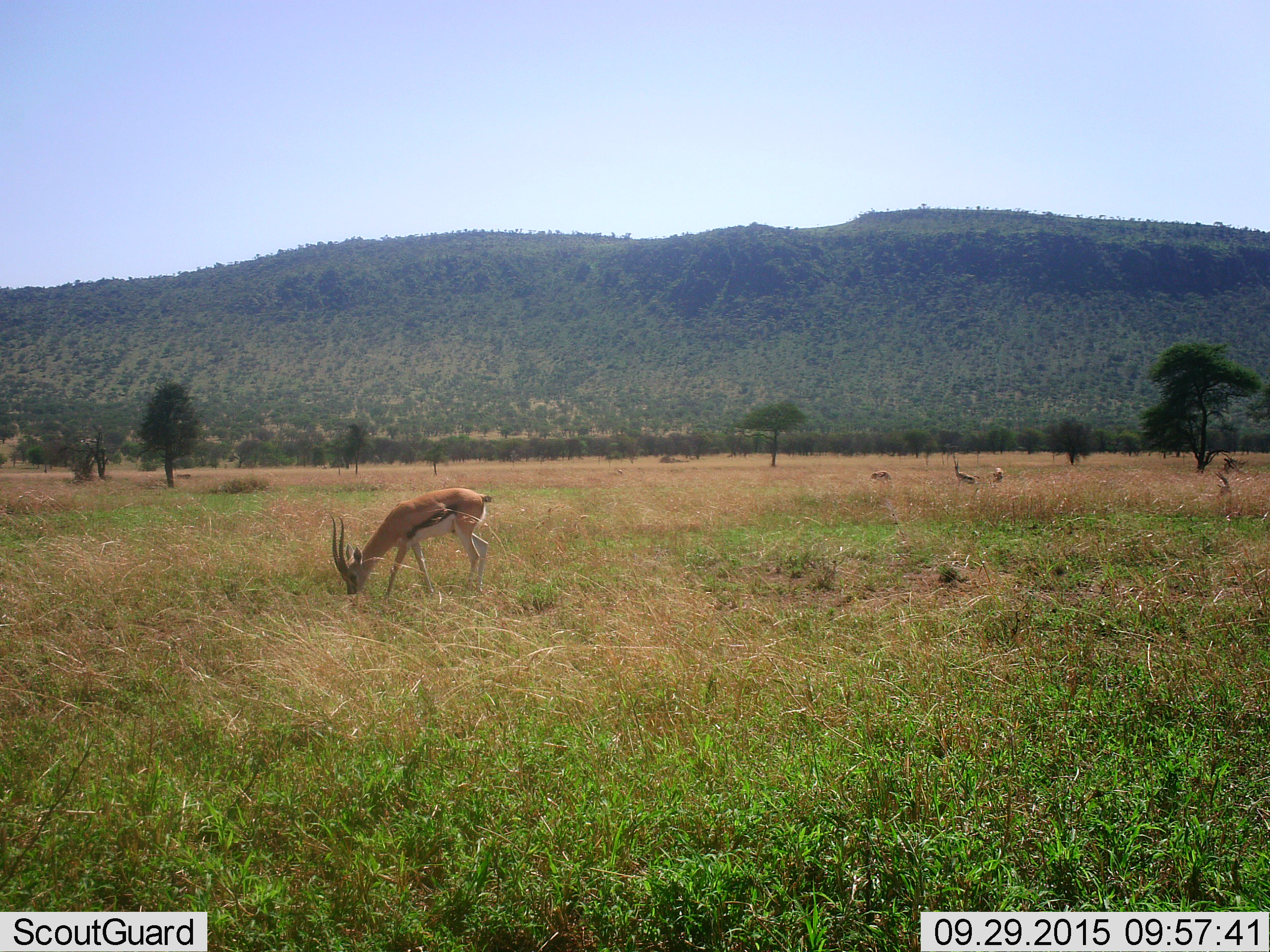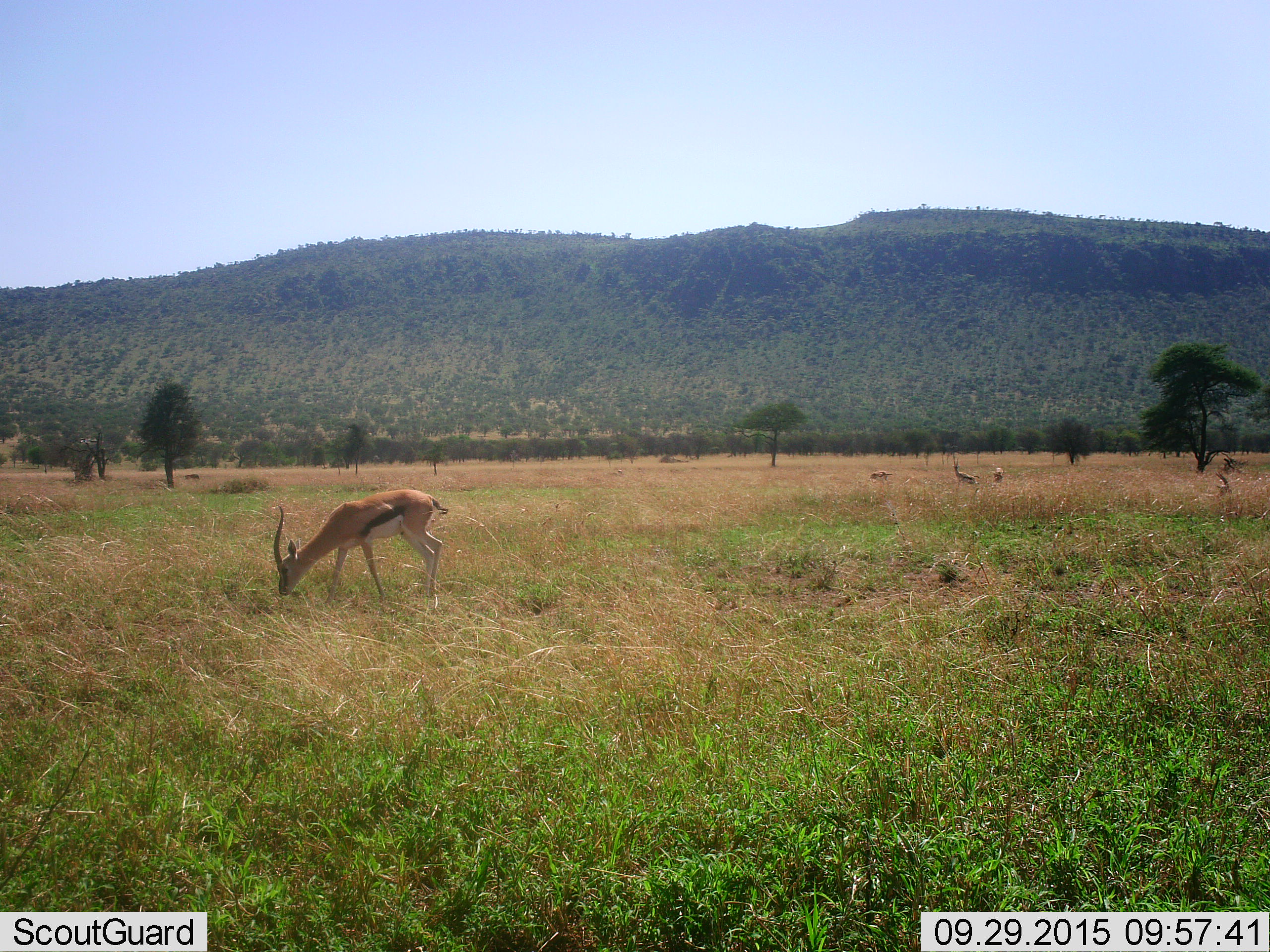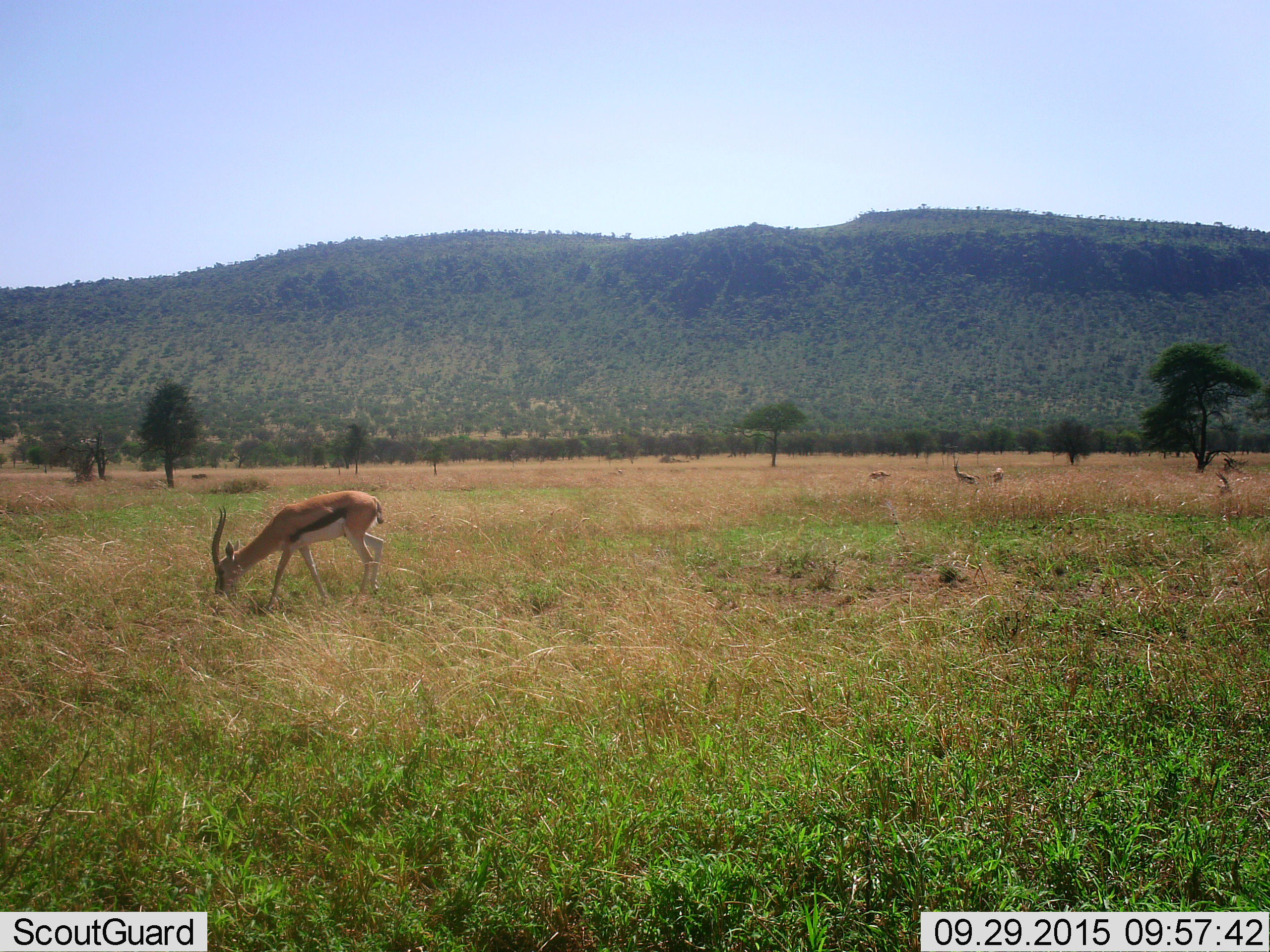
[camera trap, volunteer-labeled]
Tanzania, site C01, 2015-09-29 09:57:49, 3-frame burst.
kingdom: Animalia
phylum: Chordata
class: Mammalia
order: Artiodactyla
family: Bovidae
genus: Eudorcas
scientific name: Eudorcas thomsonii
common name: thomson's gazelle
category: gazellethomsons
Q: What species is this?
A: Gazellethomsons (thomson's gazelle) (Eudorcas thomsonii).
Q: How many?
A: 5.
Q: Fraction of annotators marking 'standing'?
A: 69%.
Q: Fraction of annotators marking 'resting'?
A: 6%.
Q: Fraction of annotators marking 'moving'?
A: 25%.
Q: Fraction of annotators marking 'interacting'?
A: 0%.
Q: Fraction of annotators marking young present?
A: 0%.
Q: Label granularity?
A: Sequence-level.